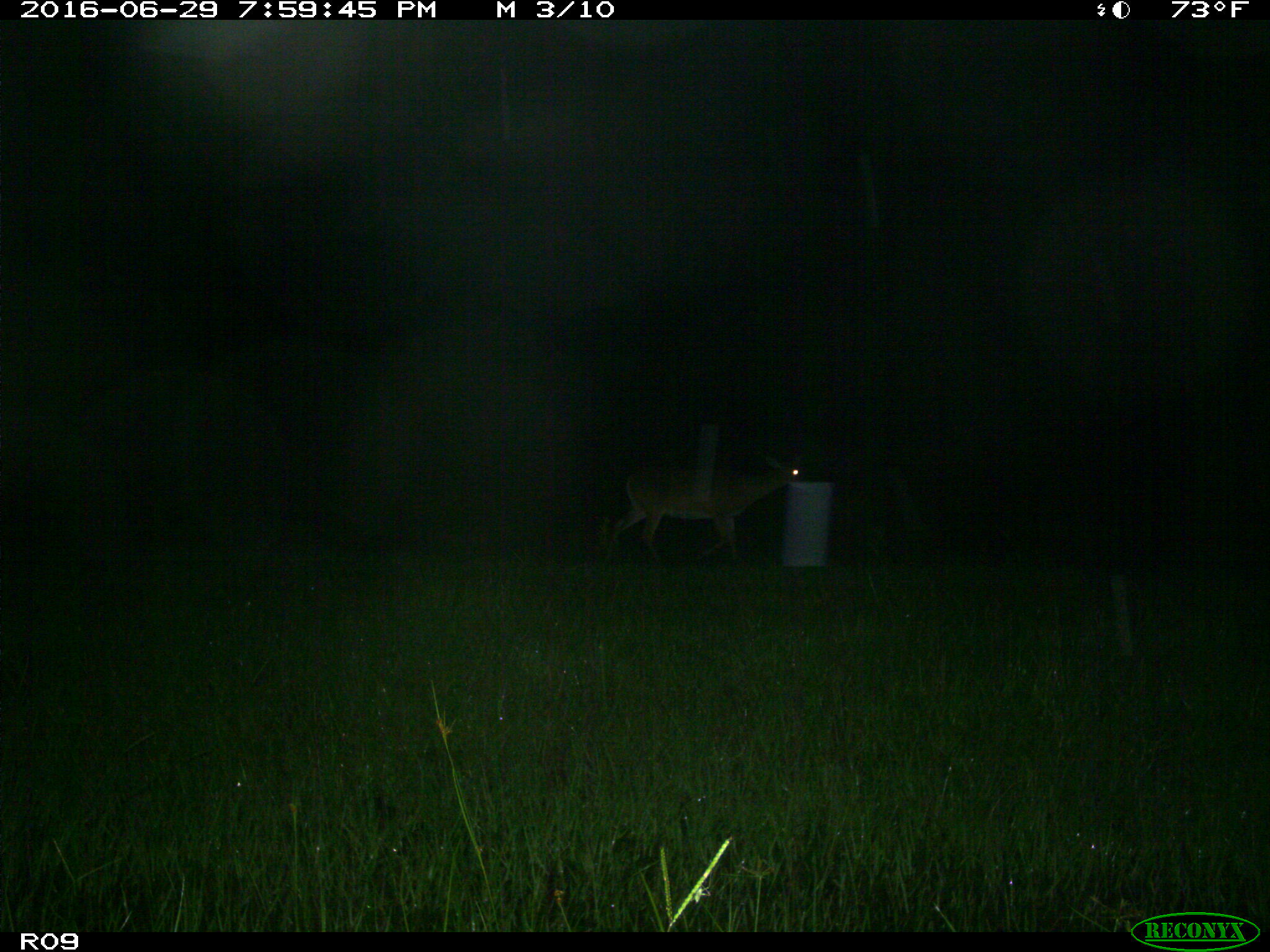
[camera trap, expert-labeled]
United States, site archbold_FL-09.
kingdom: Animalia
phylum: Chordata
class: Mammalia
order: Artiodactyla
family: Cervidae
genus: Odocoileus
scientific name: Odocoileus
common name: deer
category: unidentified deer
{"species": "unidentified deer (deer) (Odocoileus)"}